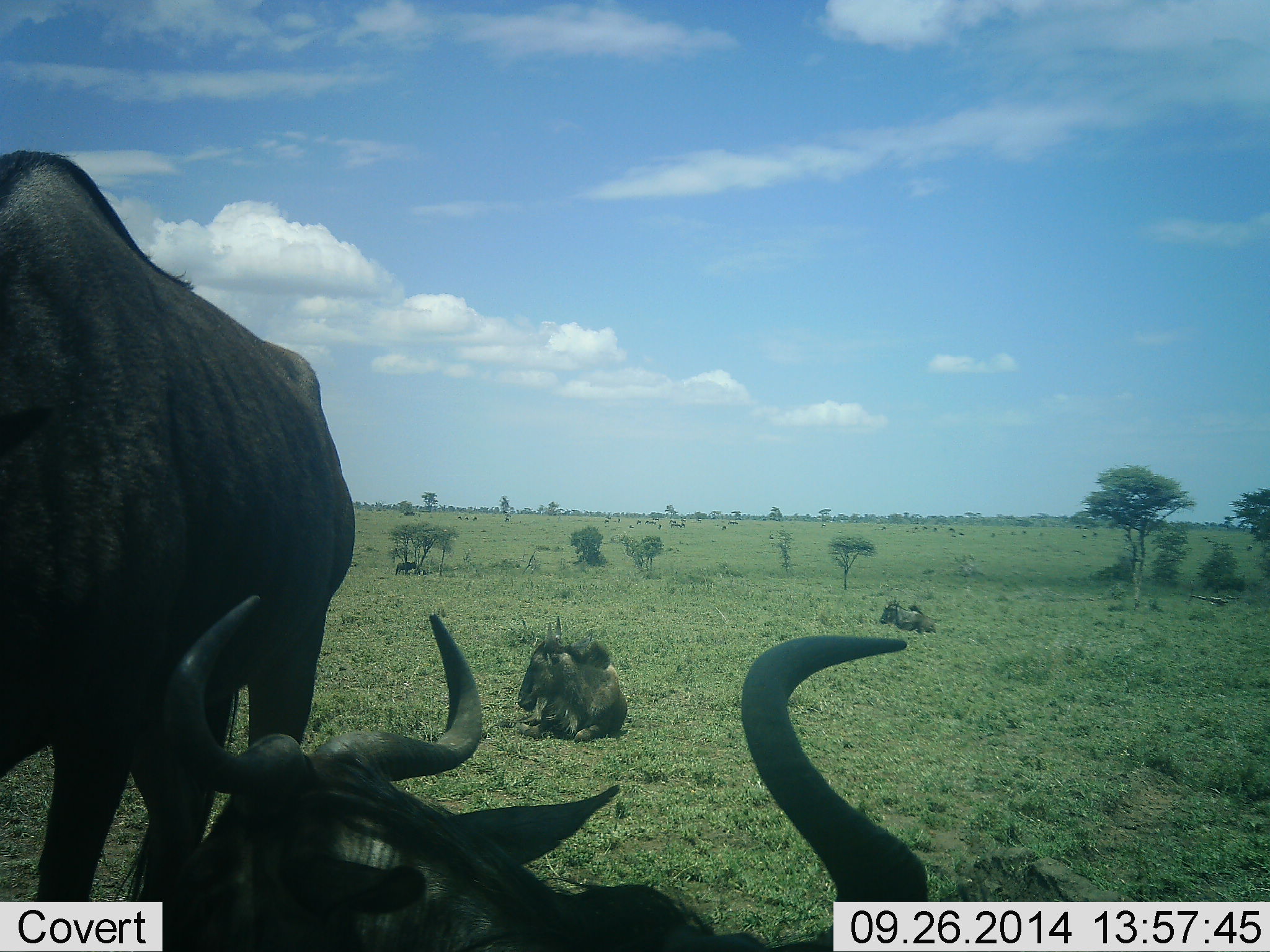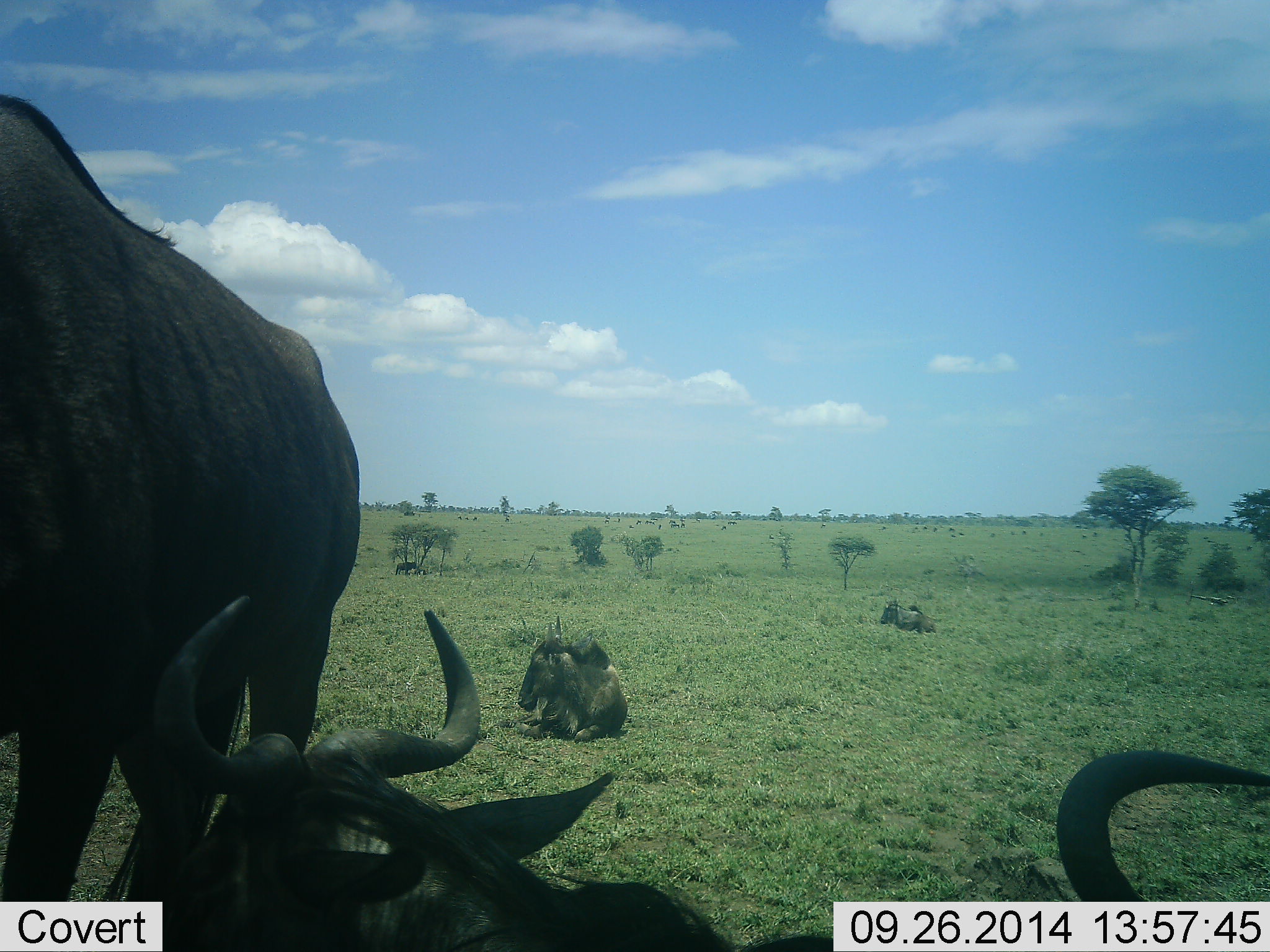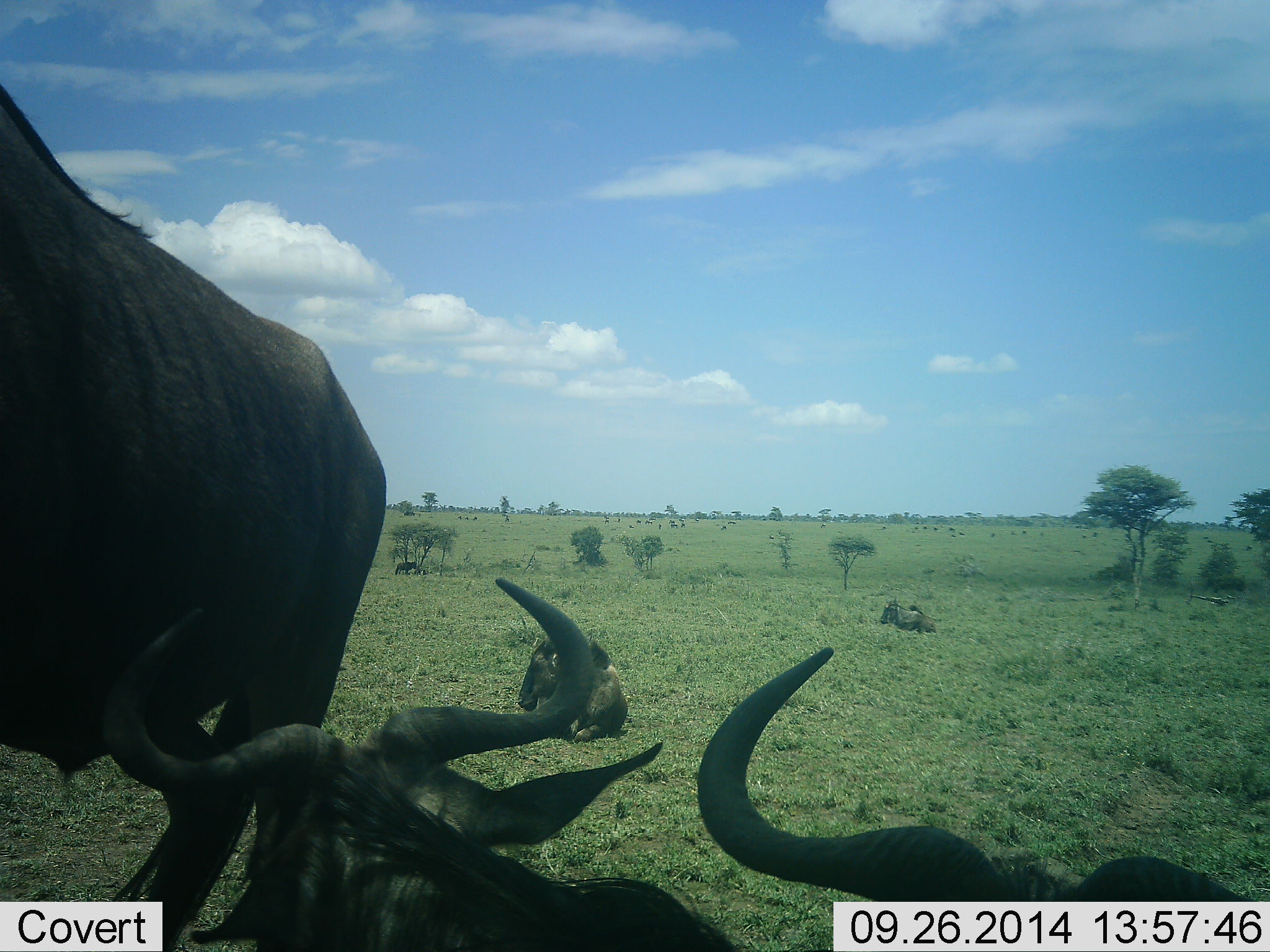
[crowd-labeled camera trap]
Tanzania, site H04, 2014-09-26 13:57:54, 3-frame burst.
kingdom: Animalia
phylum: Chordata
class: Mammalia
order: Artiodactyla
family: Bovidae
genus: Connochaetes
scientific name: Connochaetes taurinus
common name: blue wildebeest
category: wildebeest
Wildebeest (blue wildebeest) (Connochaetes taurinus), count 5. Behavior (volunteer vote fractions): standing 82%, resting 91%, moving 0%, interacting 9%. Young present (vote fraction): 9%. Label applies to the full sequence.